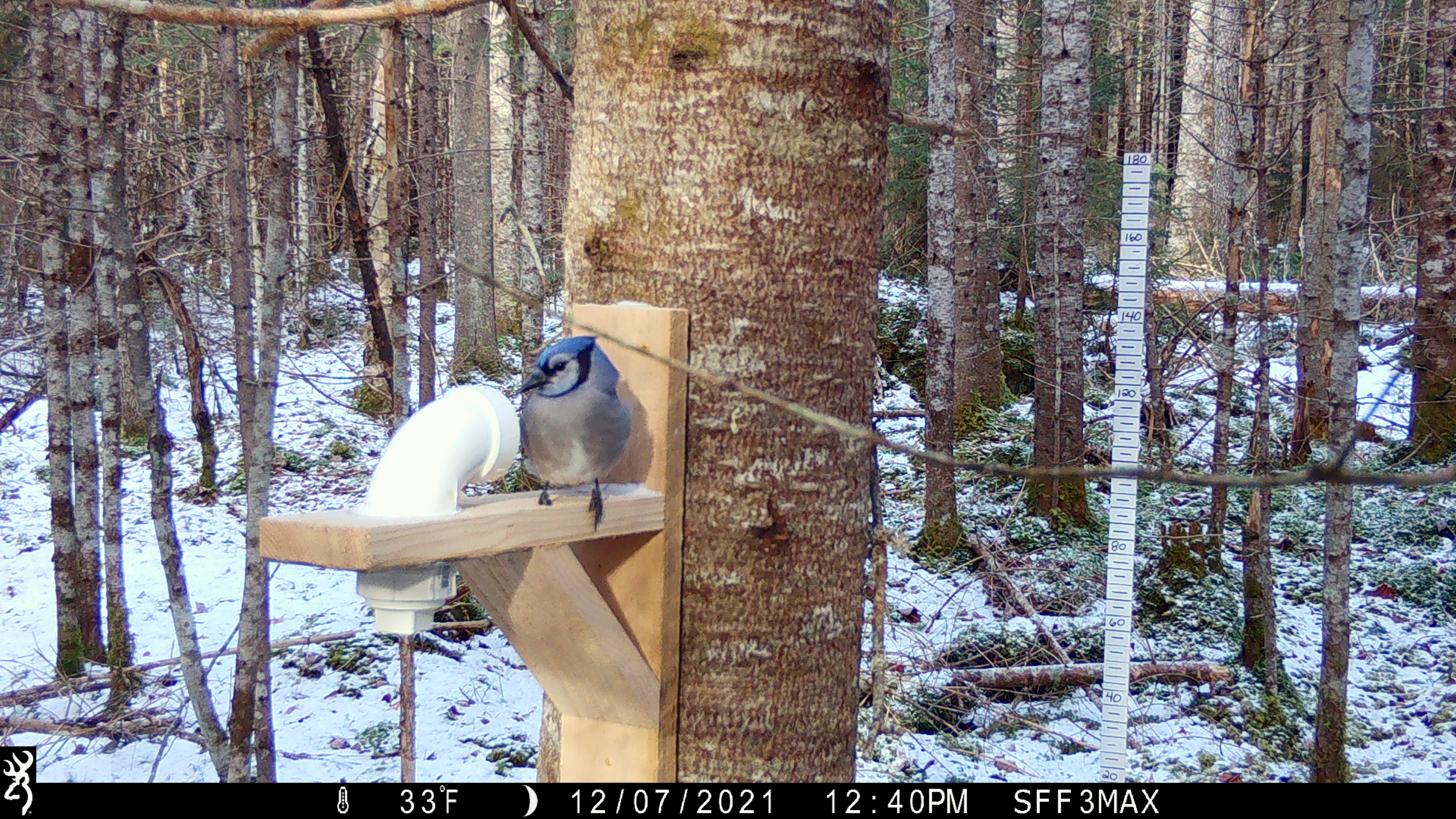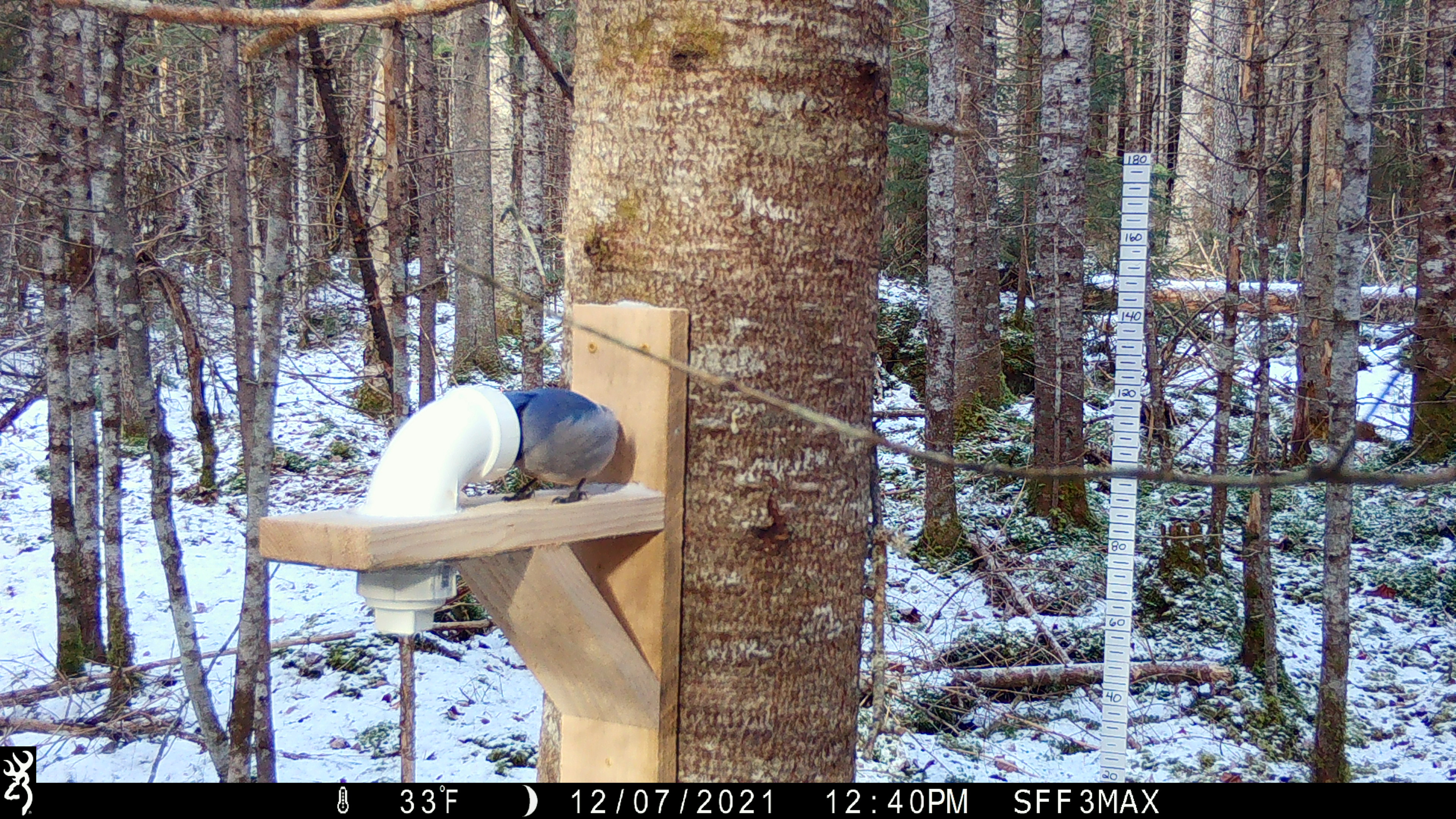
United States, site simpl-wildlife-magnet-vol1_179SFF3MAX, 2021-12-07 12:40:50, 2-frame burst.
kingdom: Animalia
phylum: Chordata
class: Aves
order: Passeriformes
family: Corvidae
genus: Cyanocitta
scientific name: Cyanocitta cristata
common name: blue jay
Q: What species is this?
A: Blue jay (Cyanocitta cristata).